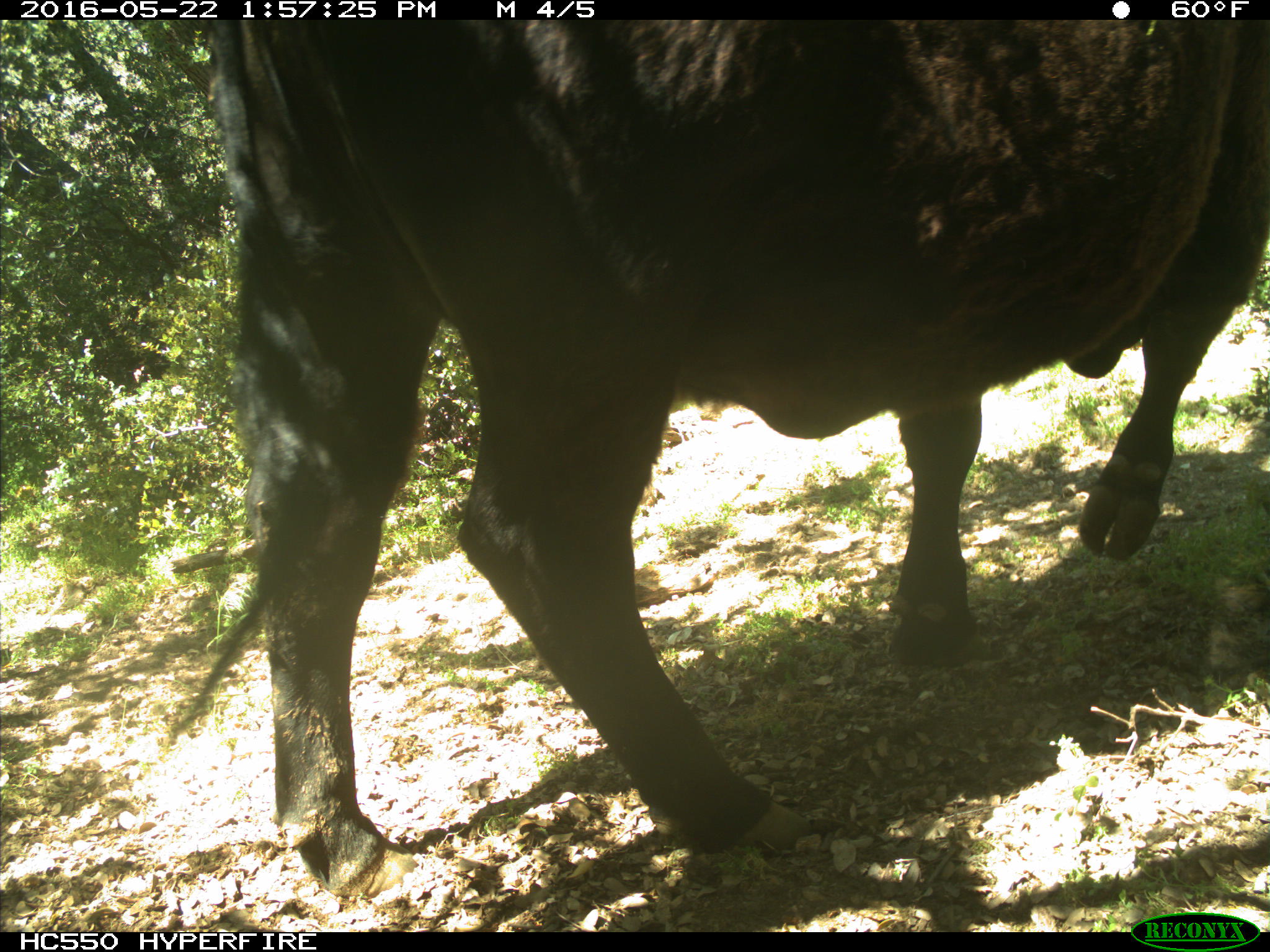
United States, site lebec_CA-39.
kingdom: Animalia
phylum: Chordata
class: Mammalia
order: Artiodactyla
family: Bovidae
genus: Bos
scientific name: Bos taurus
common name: domestic cow